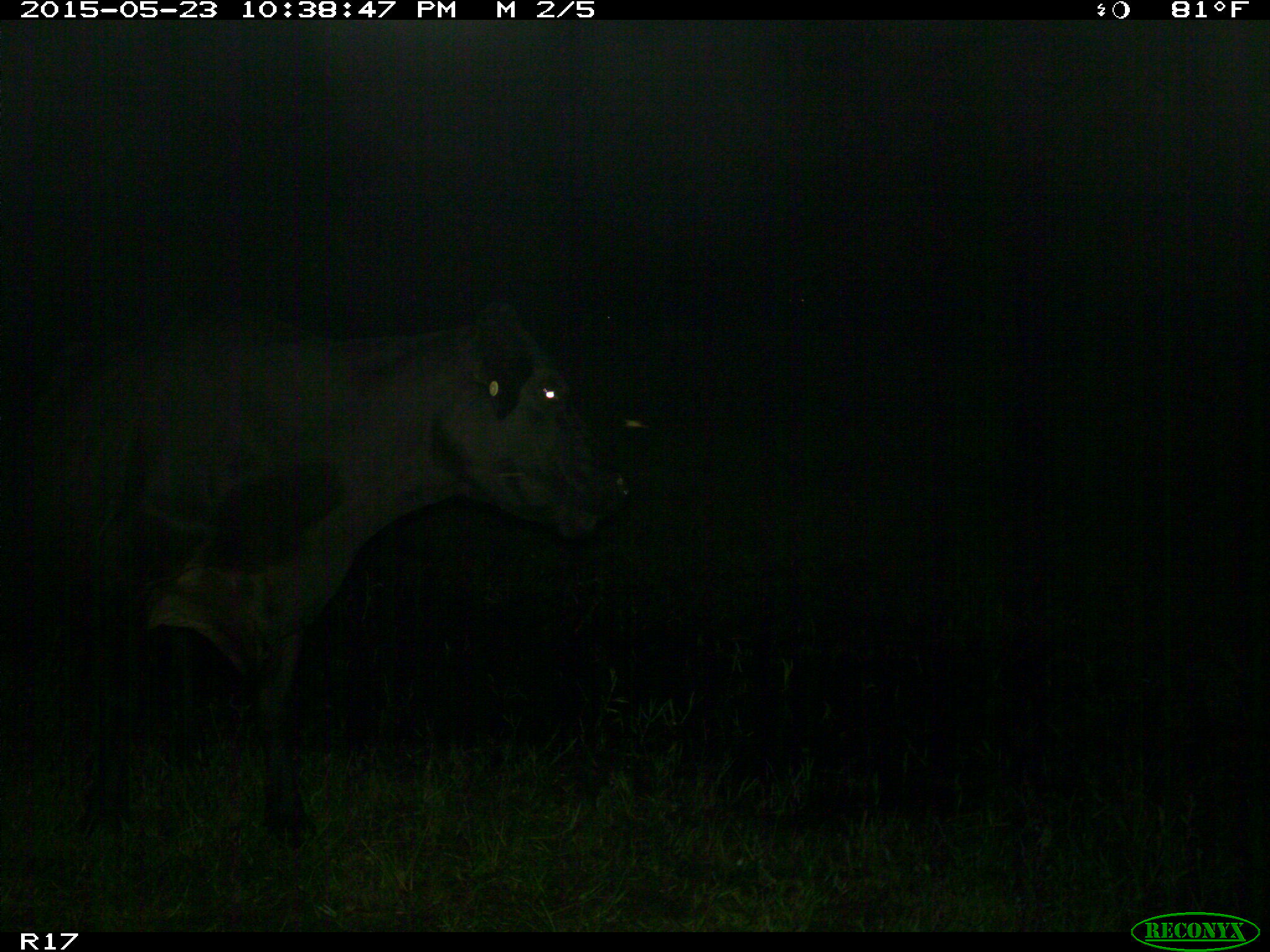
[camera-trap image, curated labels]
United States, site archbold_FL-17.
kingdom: Animalia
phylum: Chordata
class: Mammalia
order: Artiodactyla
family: Bovidae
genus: Bos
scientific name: Bos taurus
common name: domestic cow